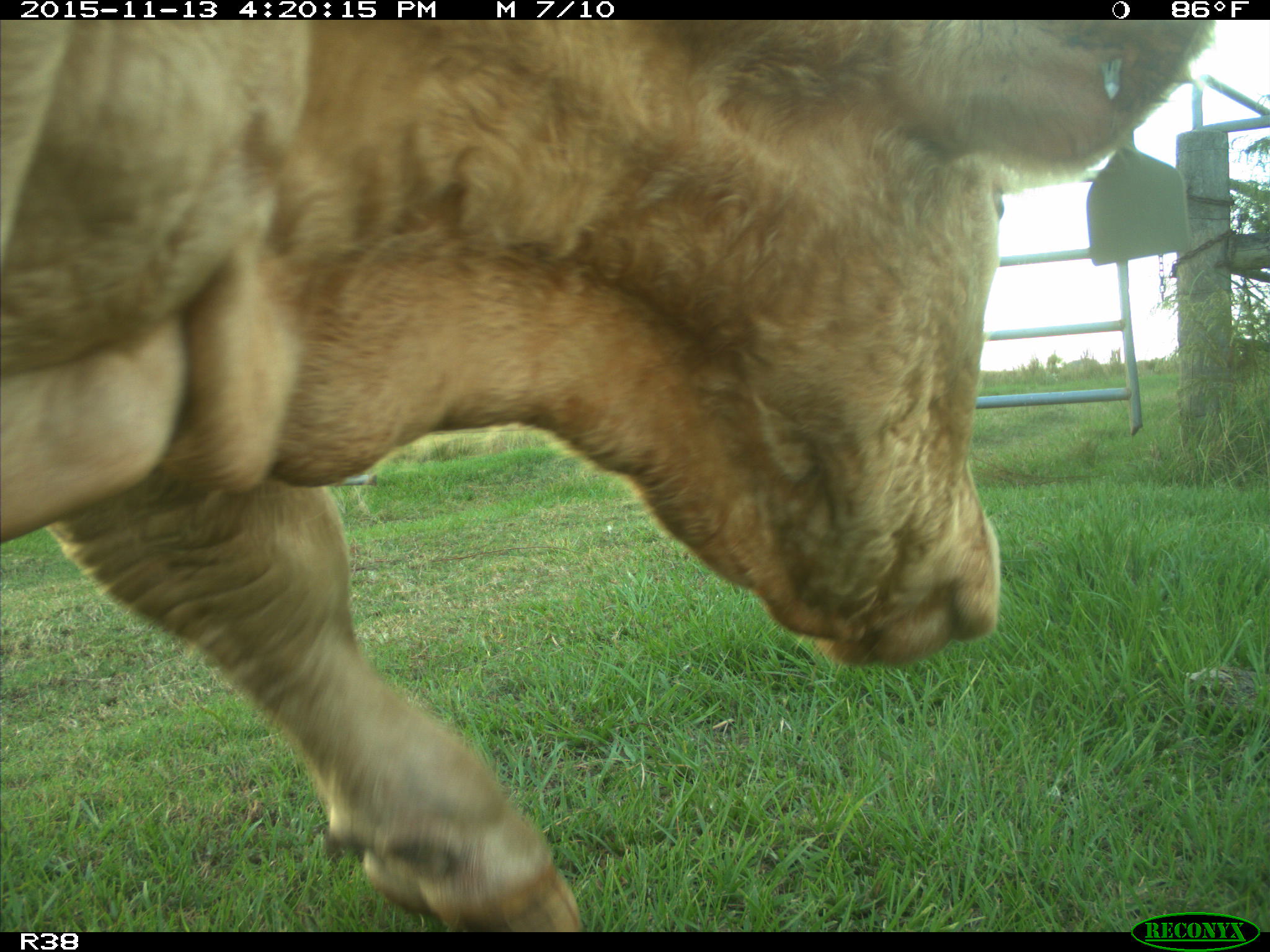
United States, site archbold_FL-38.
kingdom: Animalia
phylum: Chordata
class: Mammalia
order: Artiodactyla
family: Bovidae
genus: Bos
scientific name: Bos taurus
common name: domestic cow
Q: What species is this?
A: Bos taurus (domestic cow).